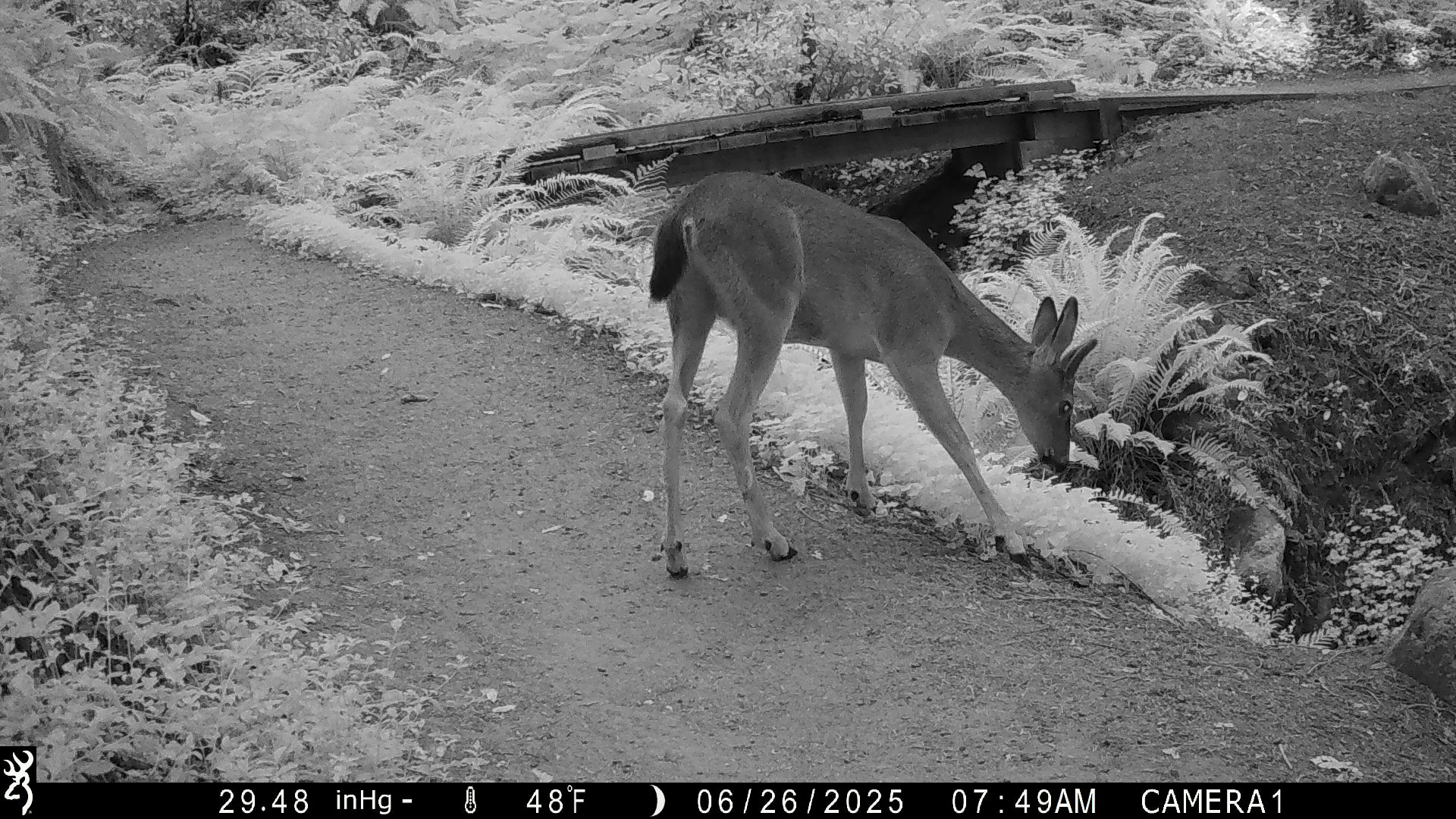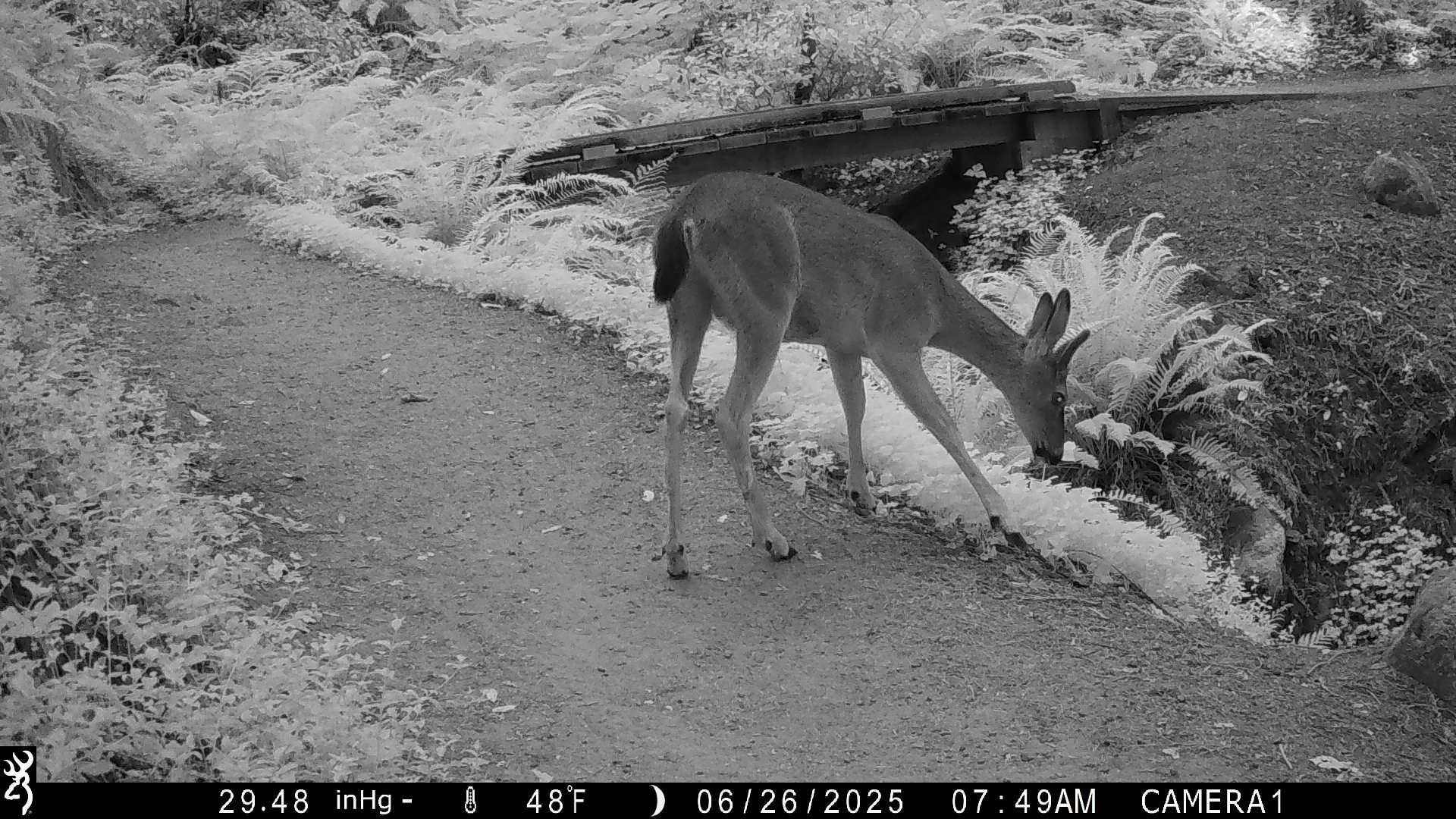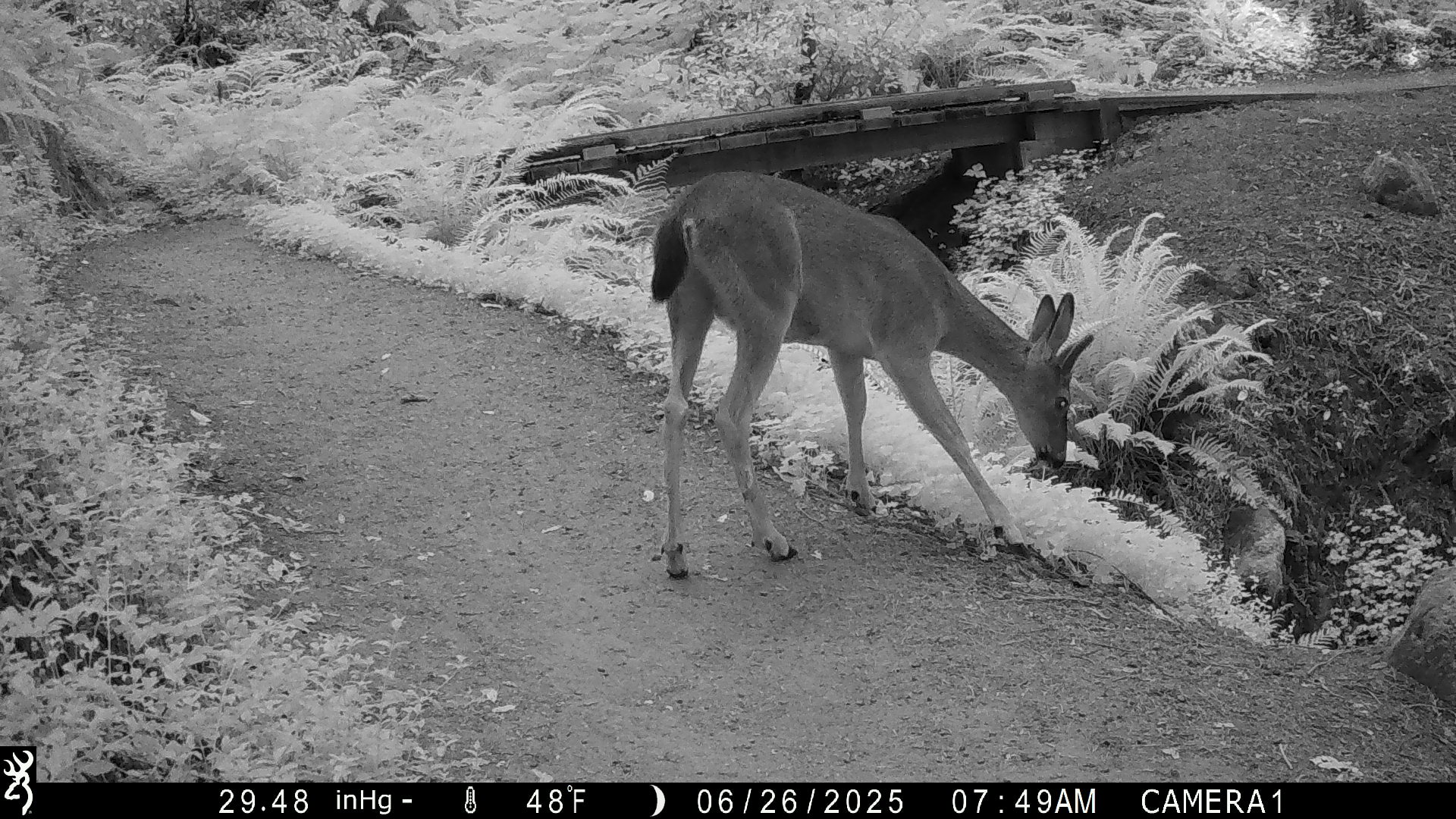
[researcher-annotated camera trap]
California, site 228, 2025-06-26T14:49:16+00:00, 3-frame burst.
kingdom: Animalia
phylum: Chordata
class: Mammalia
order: Artiodactyla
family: Cervidae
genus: Odocoileus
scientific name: Odocoileus hemionus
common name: mule deer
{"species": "mule deer (Odocoileus hemionus)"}